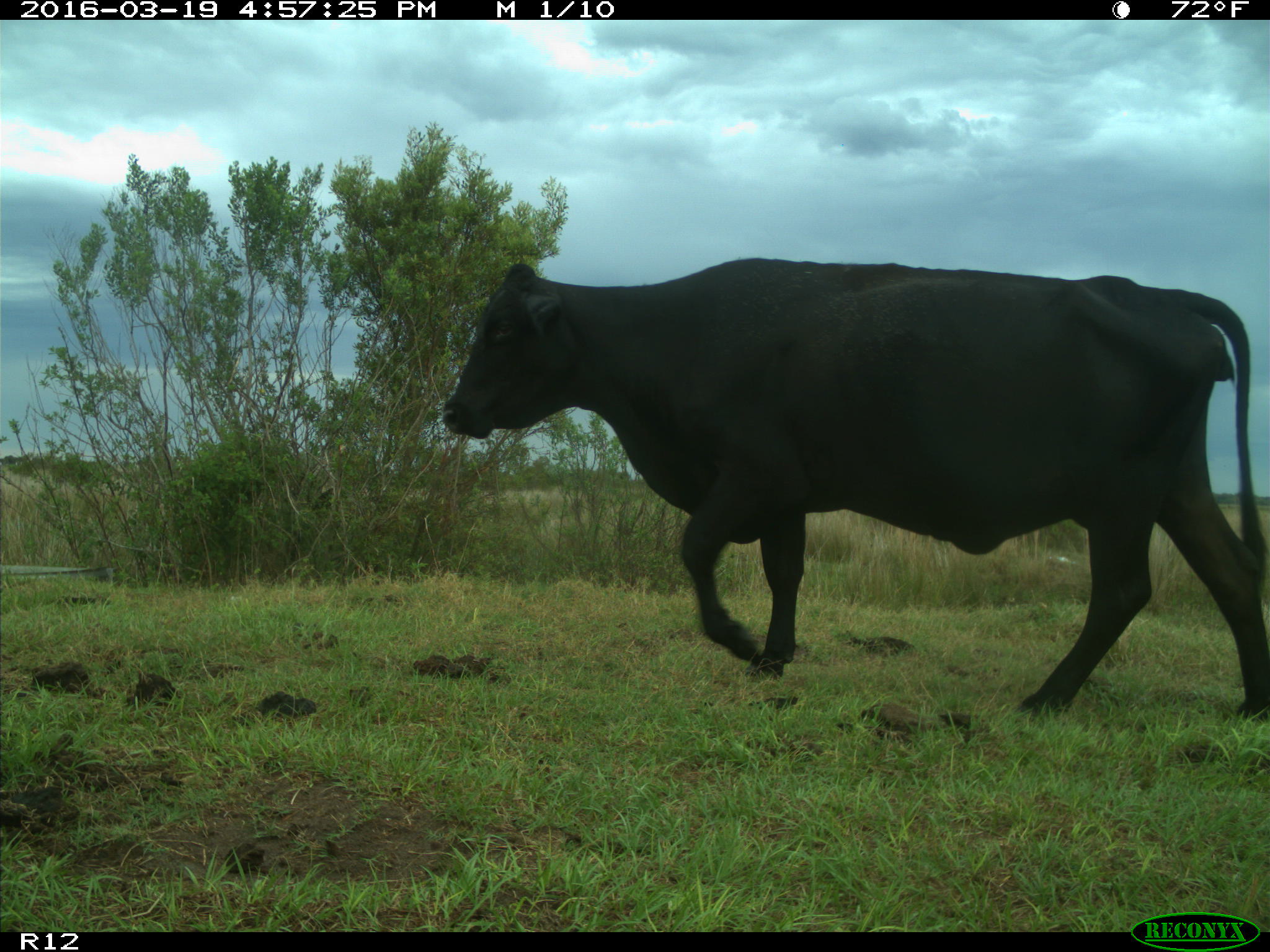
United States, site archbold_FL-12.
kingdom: Animalia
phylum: Chordata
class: Mammalia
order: Artiodactyla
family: Bovidae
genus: Bos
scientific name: Bos taurus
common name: domestic cow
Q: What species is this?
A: Bos taurus (domestic cow).